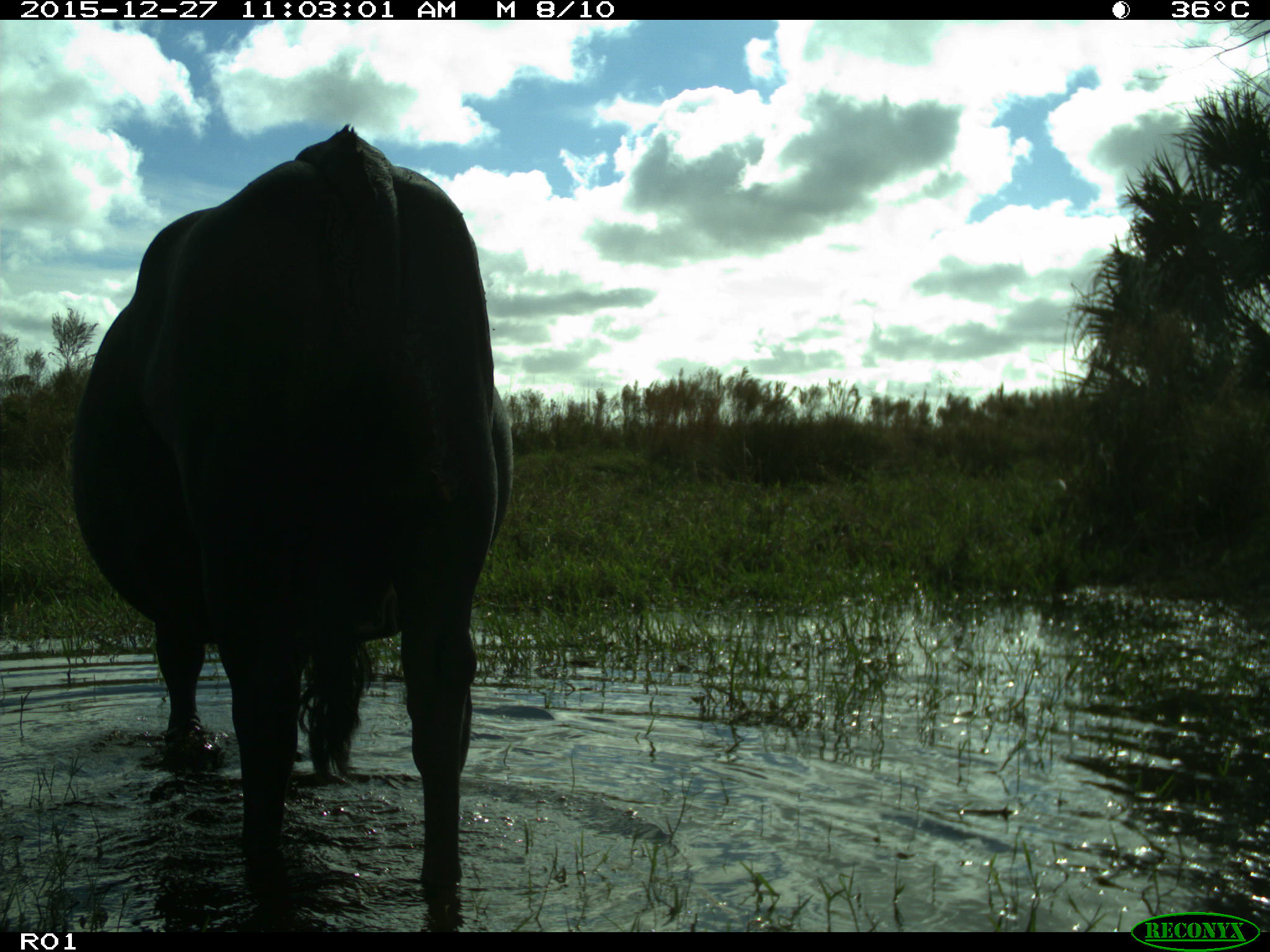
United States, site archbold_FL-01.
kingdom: Animalia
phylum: Chordata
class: Mammalia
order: Artiodactyla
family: Bovidae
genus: Bos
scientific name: Bos taurus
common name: domestic cow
Bos taurus (domestic cow).